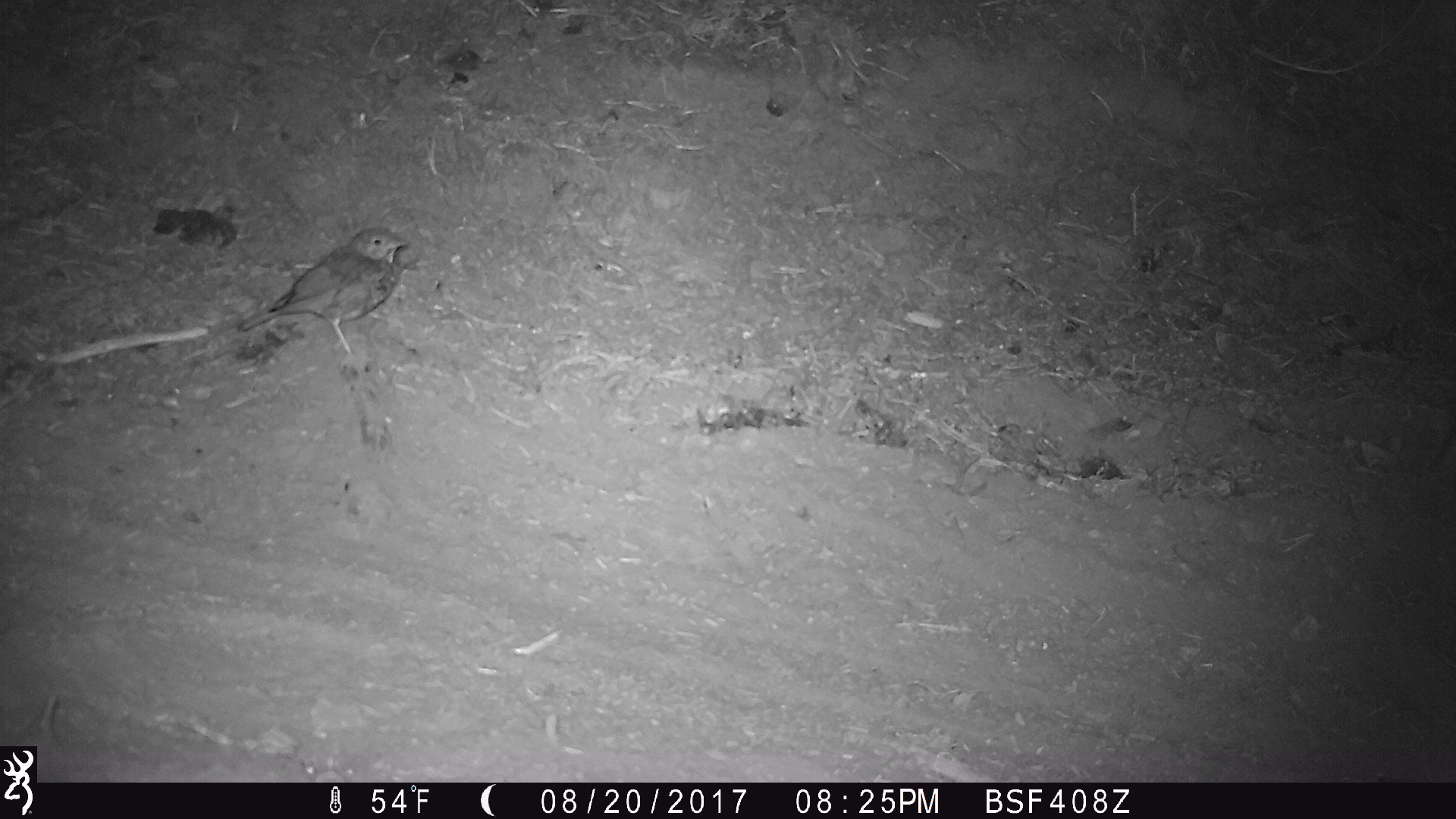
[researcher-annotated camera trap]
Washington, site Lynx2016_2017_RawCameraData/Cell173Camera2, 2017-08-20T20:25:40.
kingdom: Animalia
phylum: Chordata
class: Aves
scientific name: Aves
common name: birds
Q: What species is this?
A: Aves (birds).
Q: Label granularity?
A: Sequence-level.